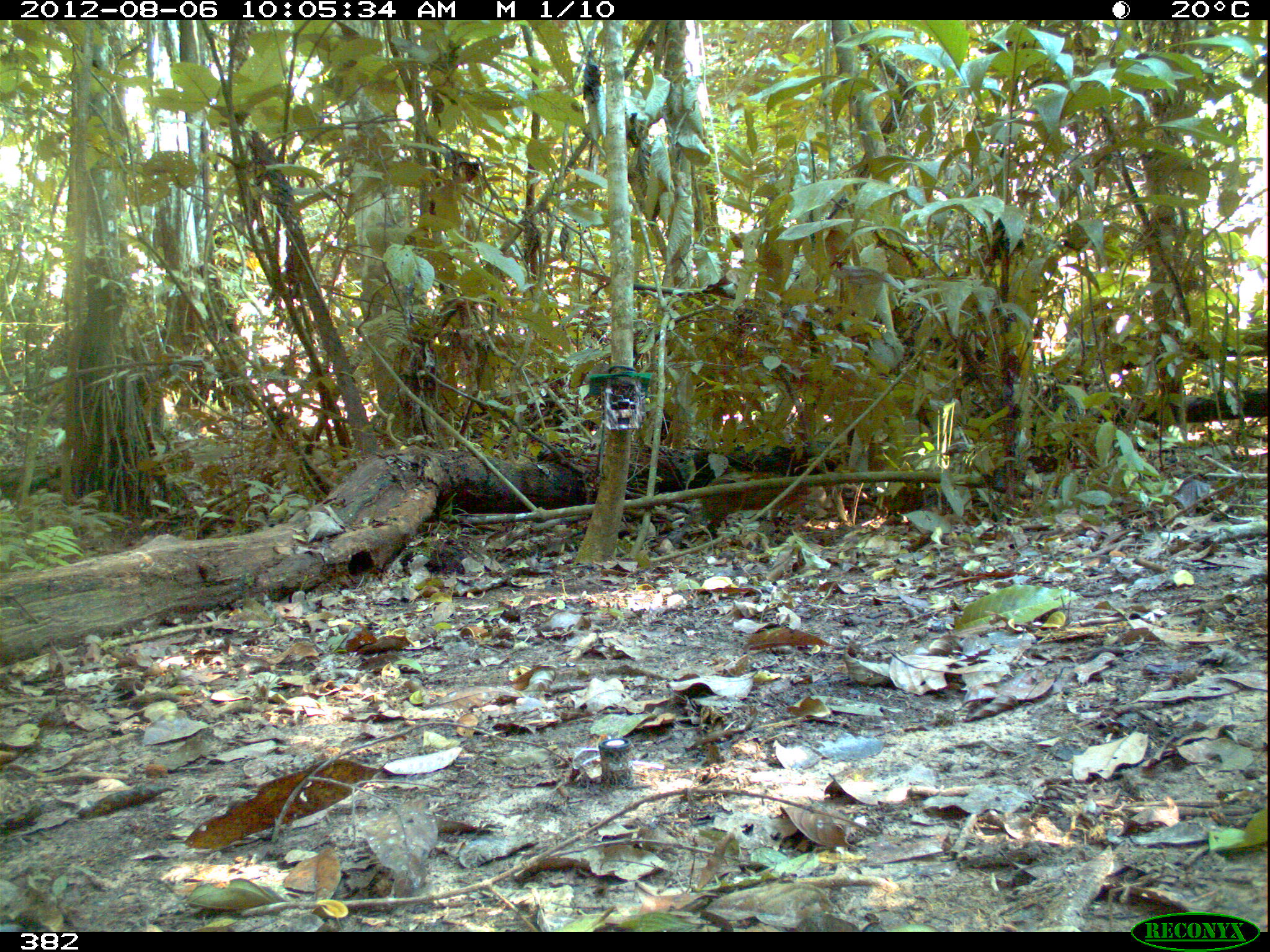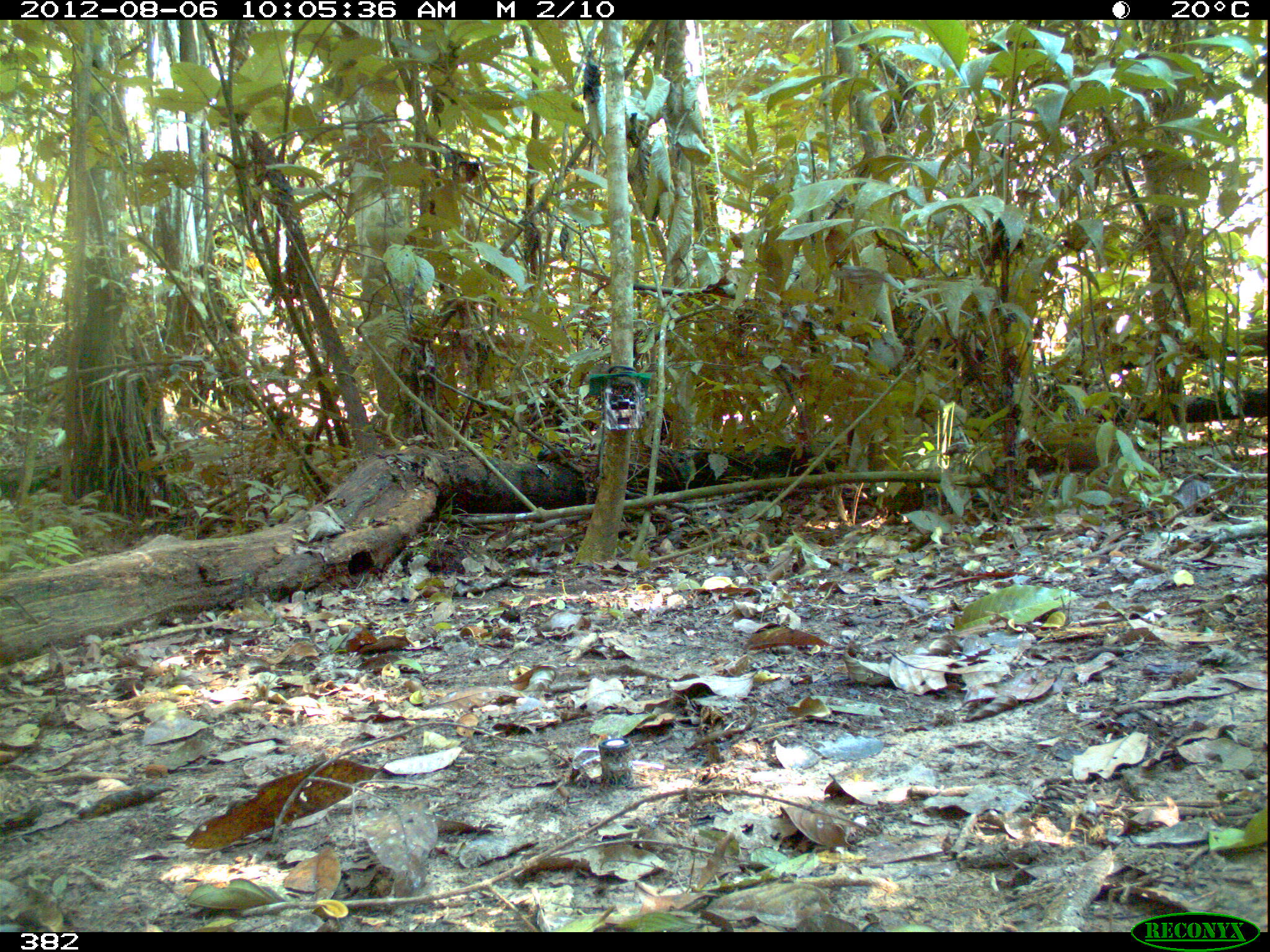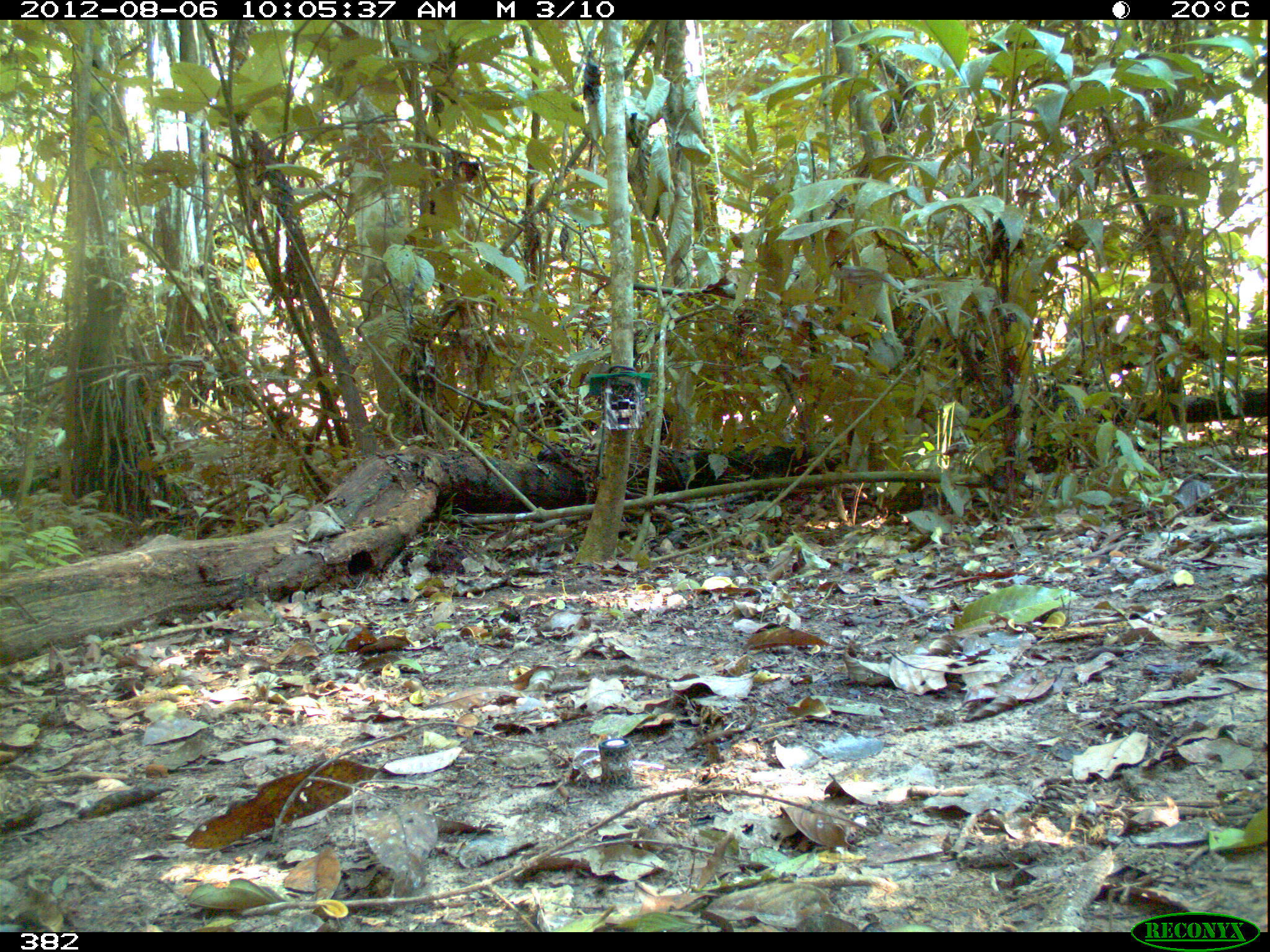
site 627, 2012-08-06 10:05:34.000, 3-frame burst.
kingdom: Animalia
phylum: Chordata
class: Mammalia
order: Rodentia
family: Dasyproctidae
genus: Dasyprocta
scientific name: Dasyprocta punctata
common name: central american agouti